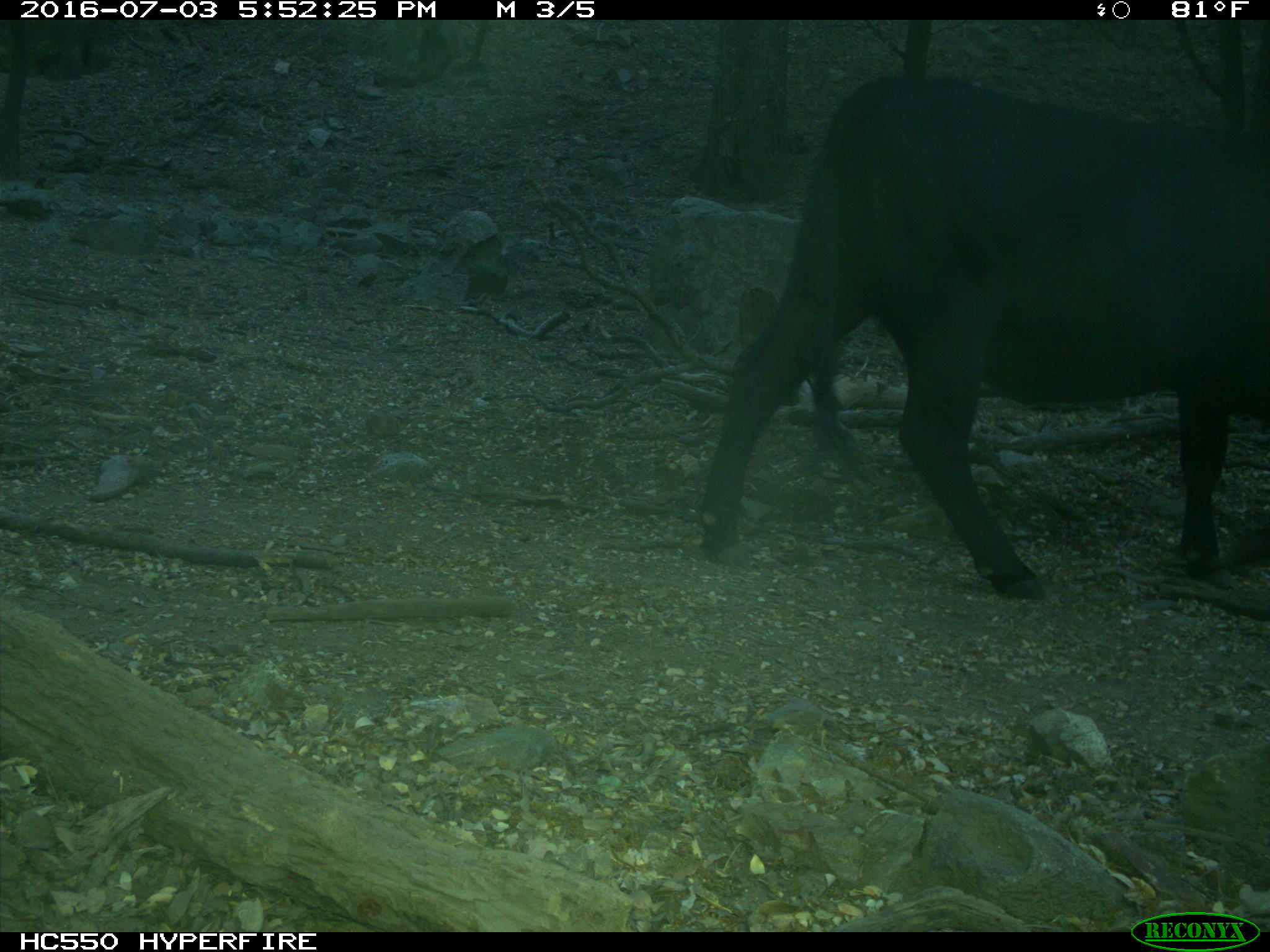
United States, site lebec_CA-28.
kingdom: Animalia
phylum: Chordata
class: Mammalia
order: Artiodactyla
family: Bovidae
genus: Bos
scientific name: Bos taurus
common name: domestic cow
Bos taurus (domestic cow).